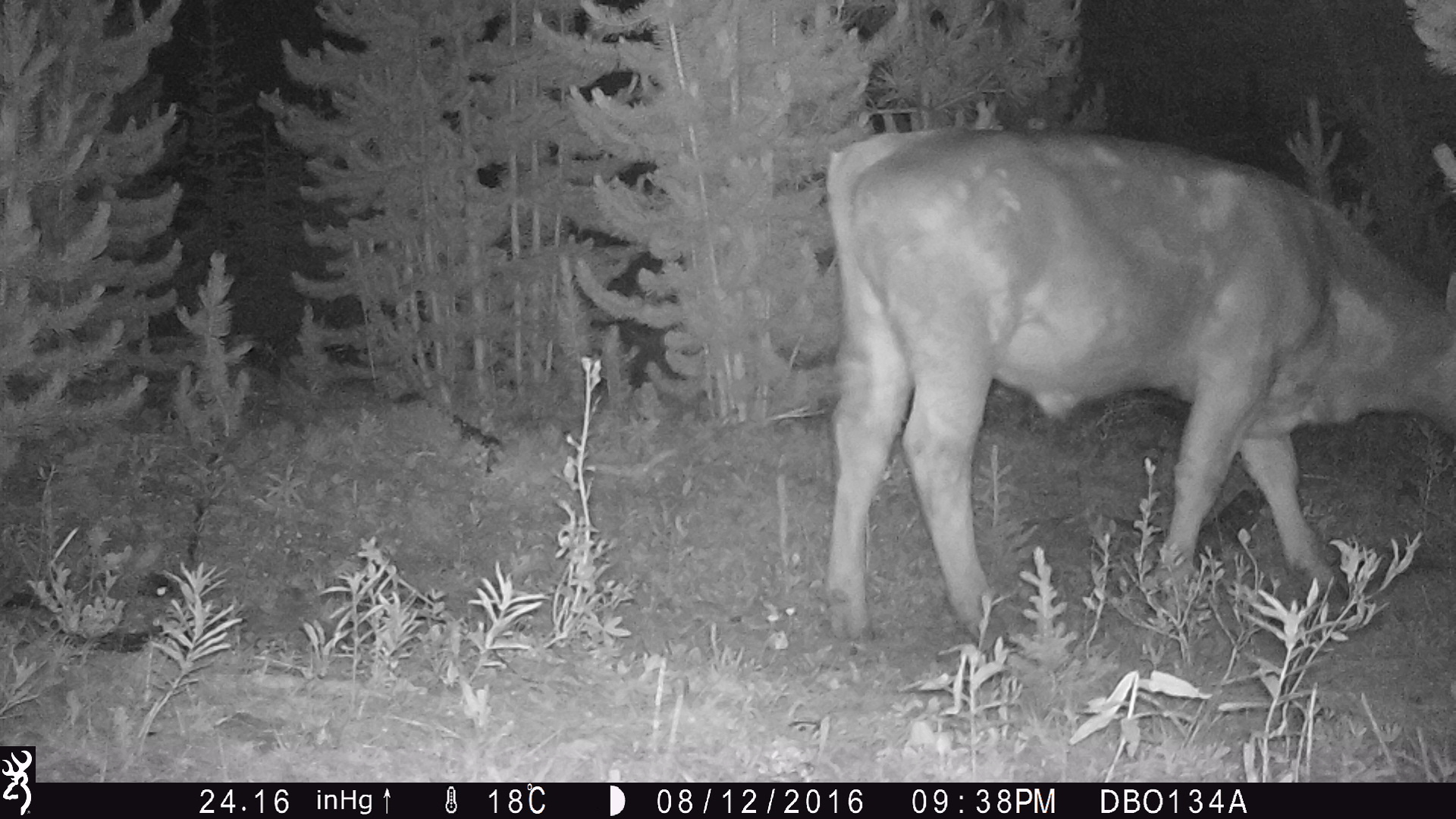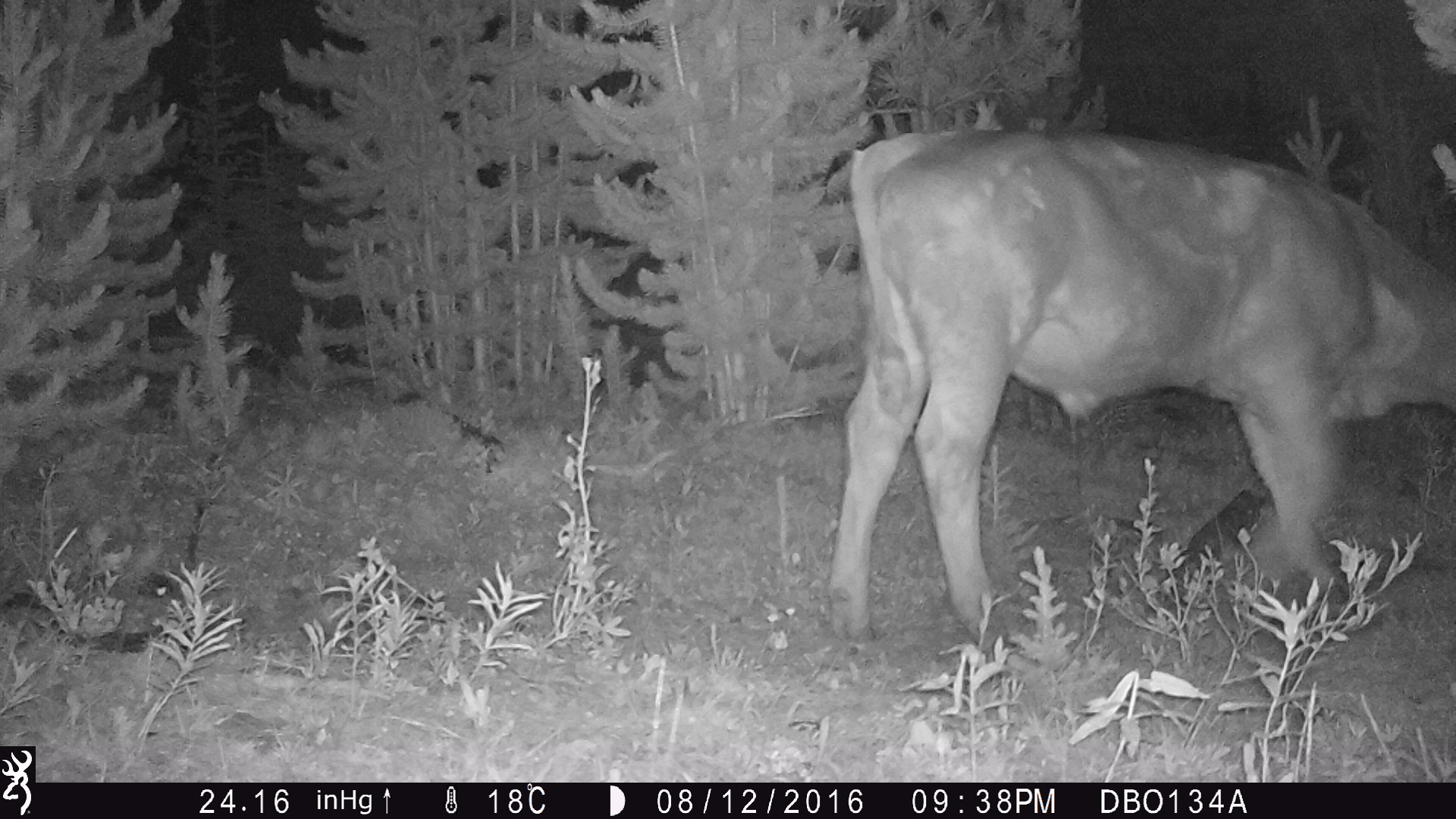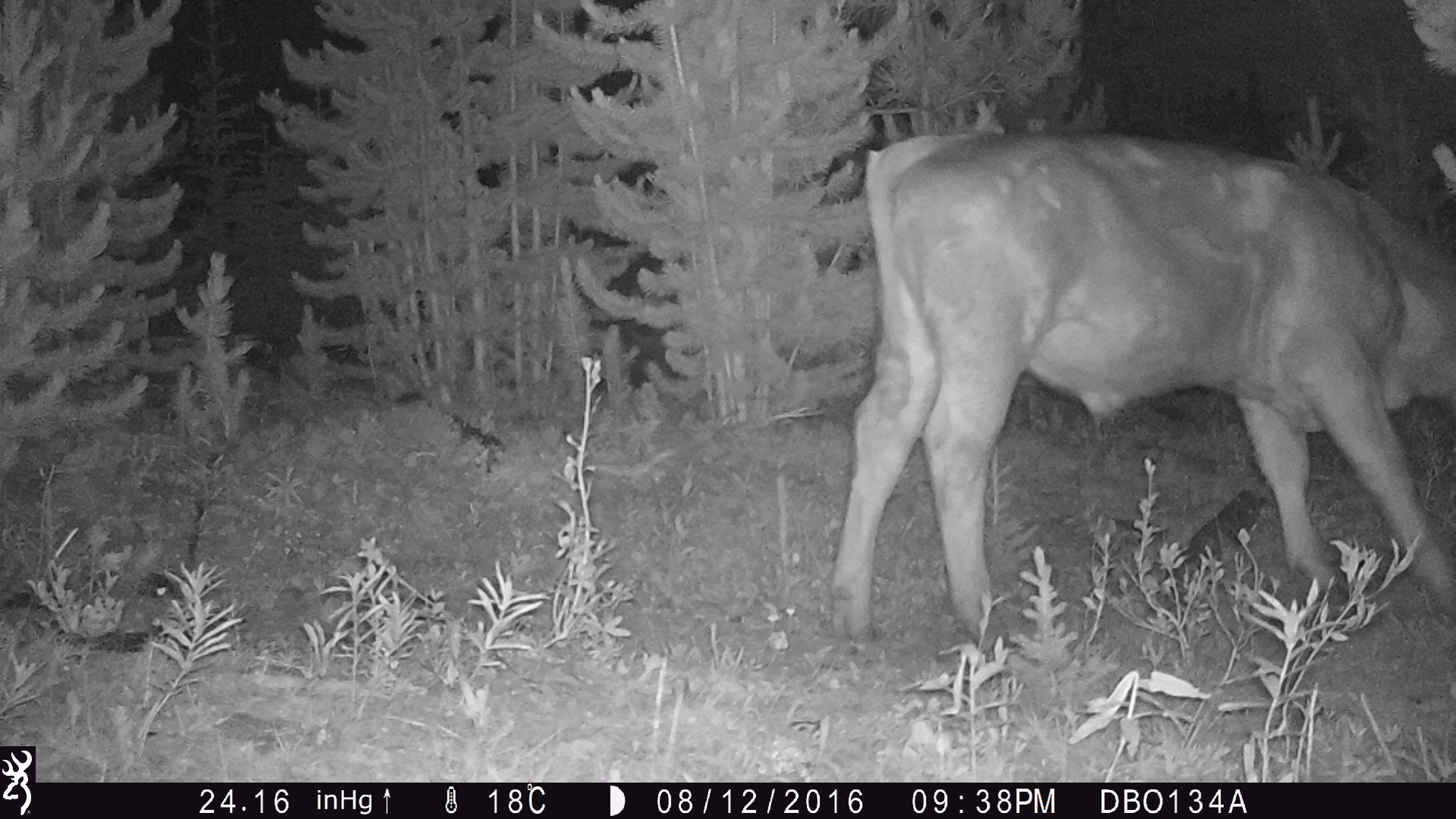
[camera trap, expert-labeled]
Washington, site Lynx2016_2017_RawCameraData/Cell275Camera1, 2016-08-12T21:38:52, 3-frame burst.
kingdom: Animalia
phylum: Chordata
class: Mammalia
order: Artiodactyla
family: Bovidae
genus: Bos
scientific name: Bos taurus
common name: domestic cattle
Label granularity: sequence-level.